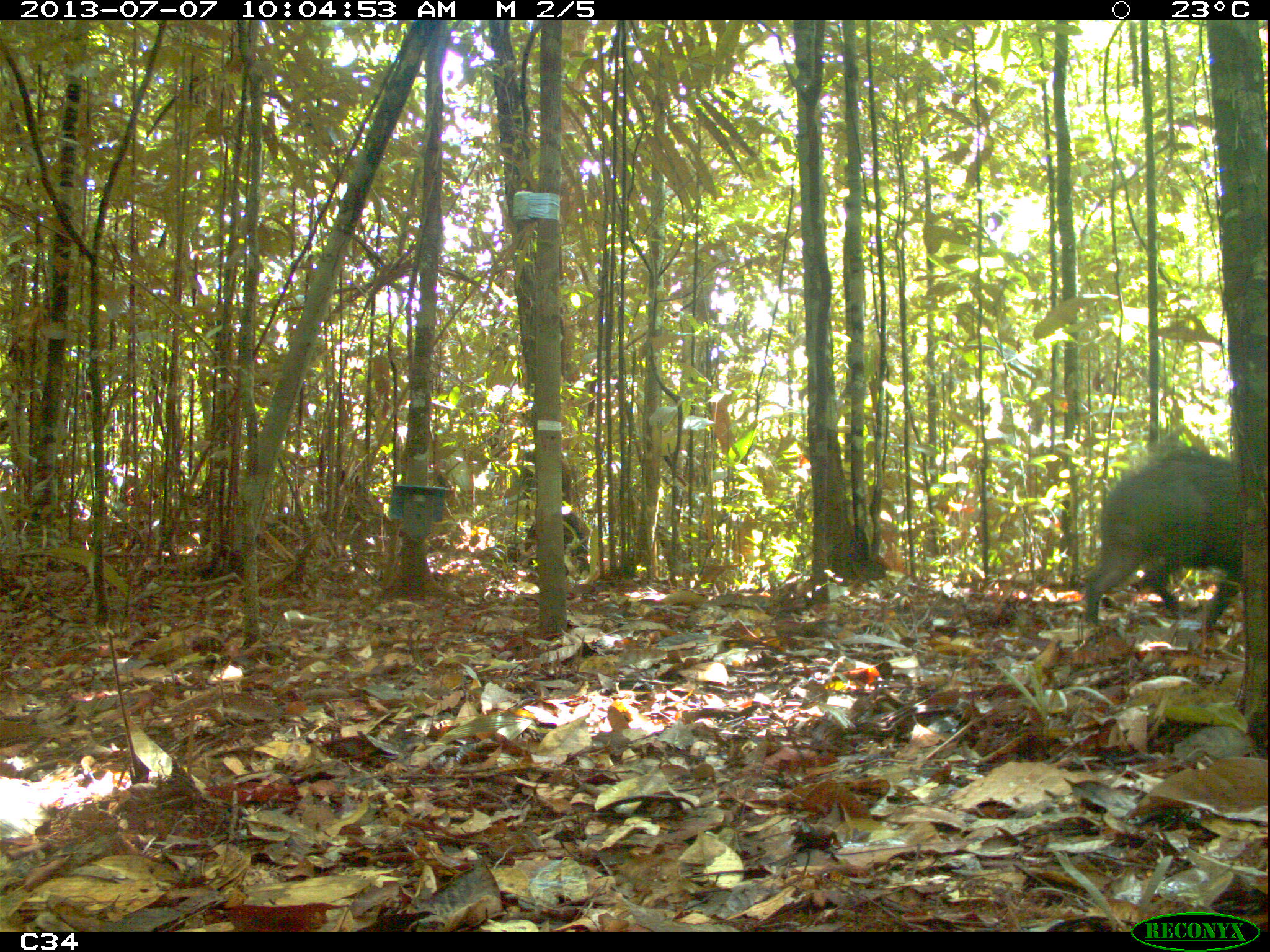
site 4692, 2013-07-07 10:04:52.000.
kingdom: Animalia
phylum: Chordata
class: Mammalia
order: Artiodactyla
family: Tayassuidae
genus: Pecari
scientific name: Pecari tajacu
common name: collared peccary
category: tayassu tajacu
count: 4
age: adult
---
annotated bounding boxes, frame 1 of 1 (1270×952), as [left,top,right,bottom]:
tayassu tajacu: [1078,445,1245,642]; [522,507,591,572]